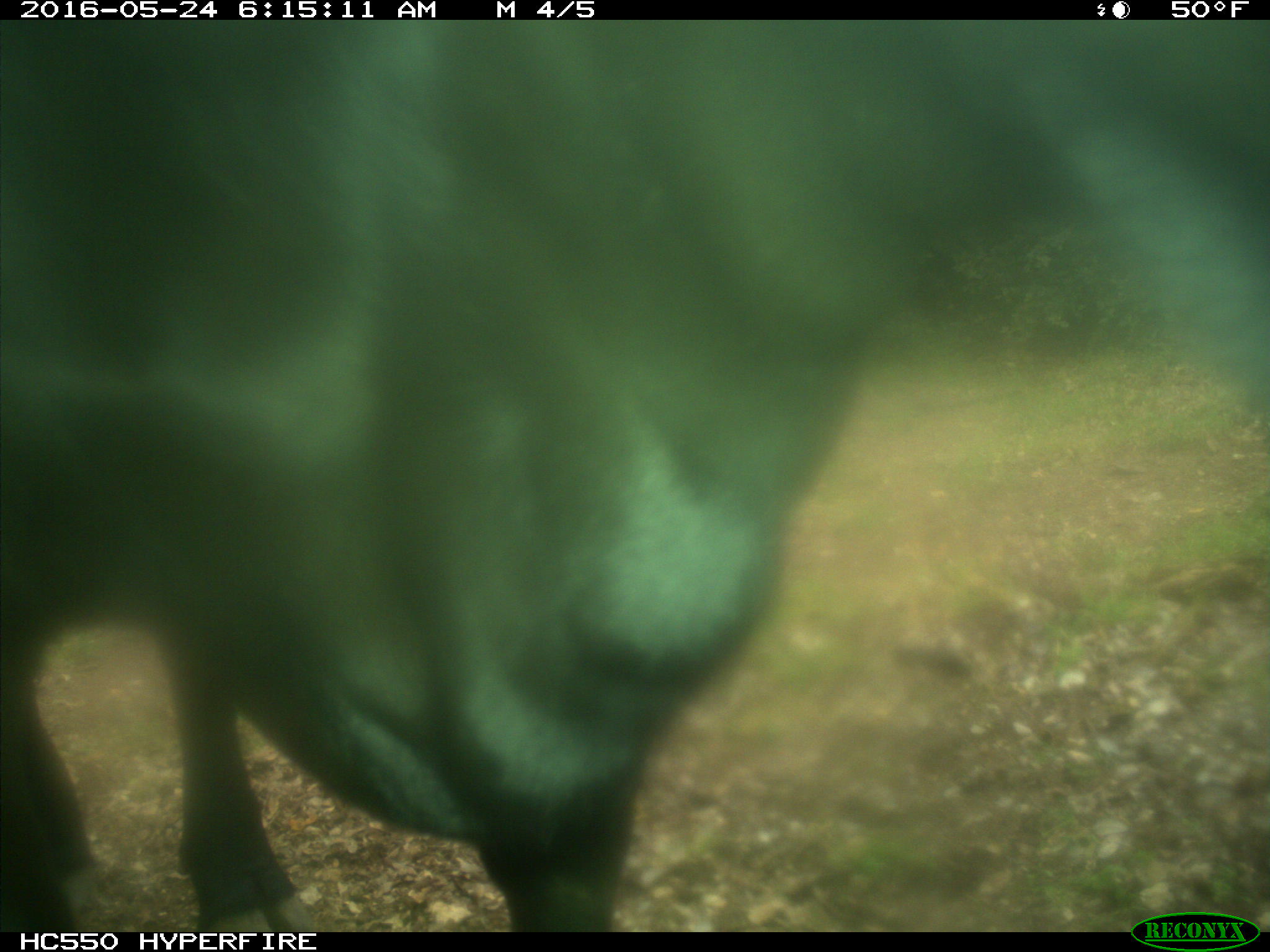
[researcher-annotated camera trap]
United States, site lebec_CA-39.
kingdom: Animalia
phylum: Chordata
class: Mammalia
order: Artiodactyla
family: Bovidae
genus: Bos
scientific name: Bos taurus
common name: domestic cow